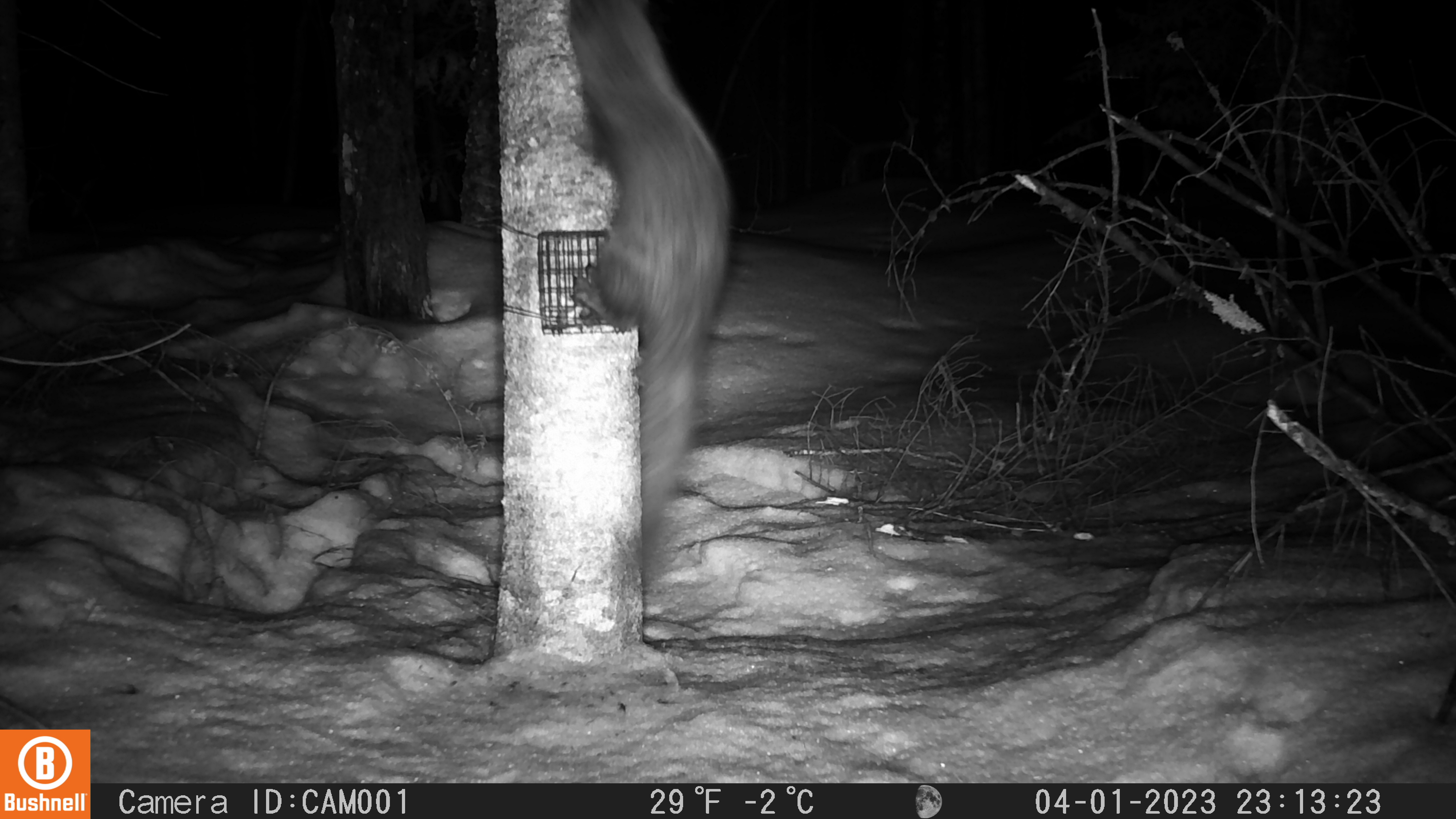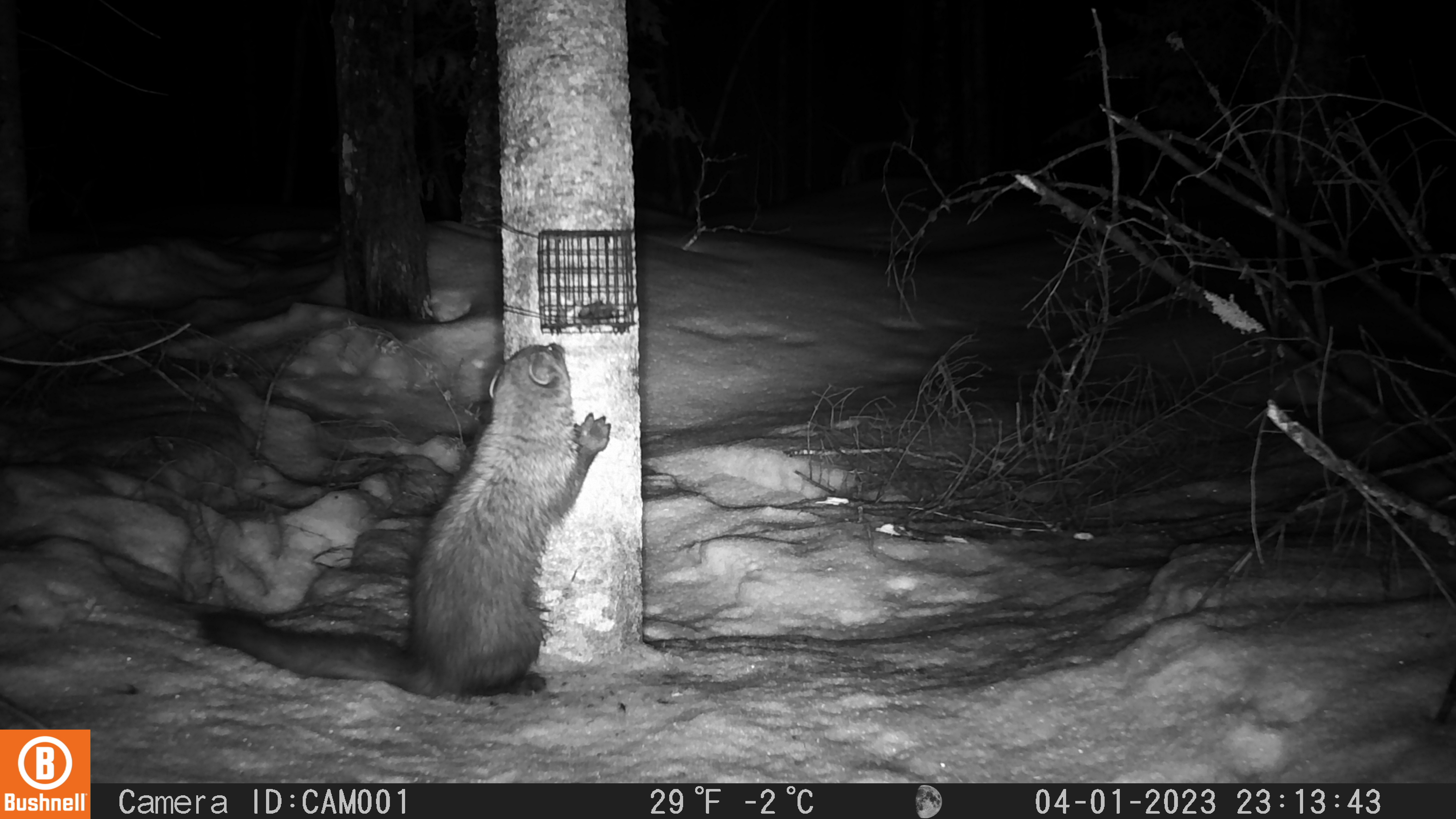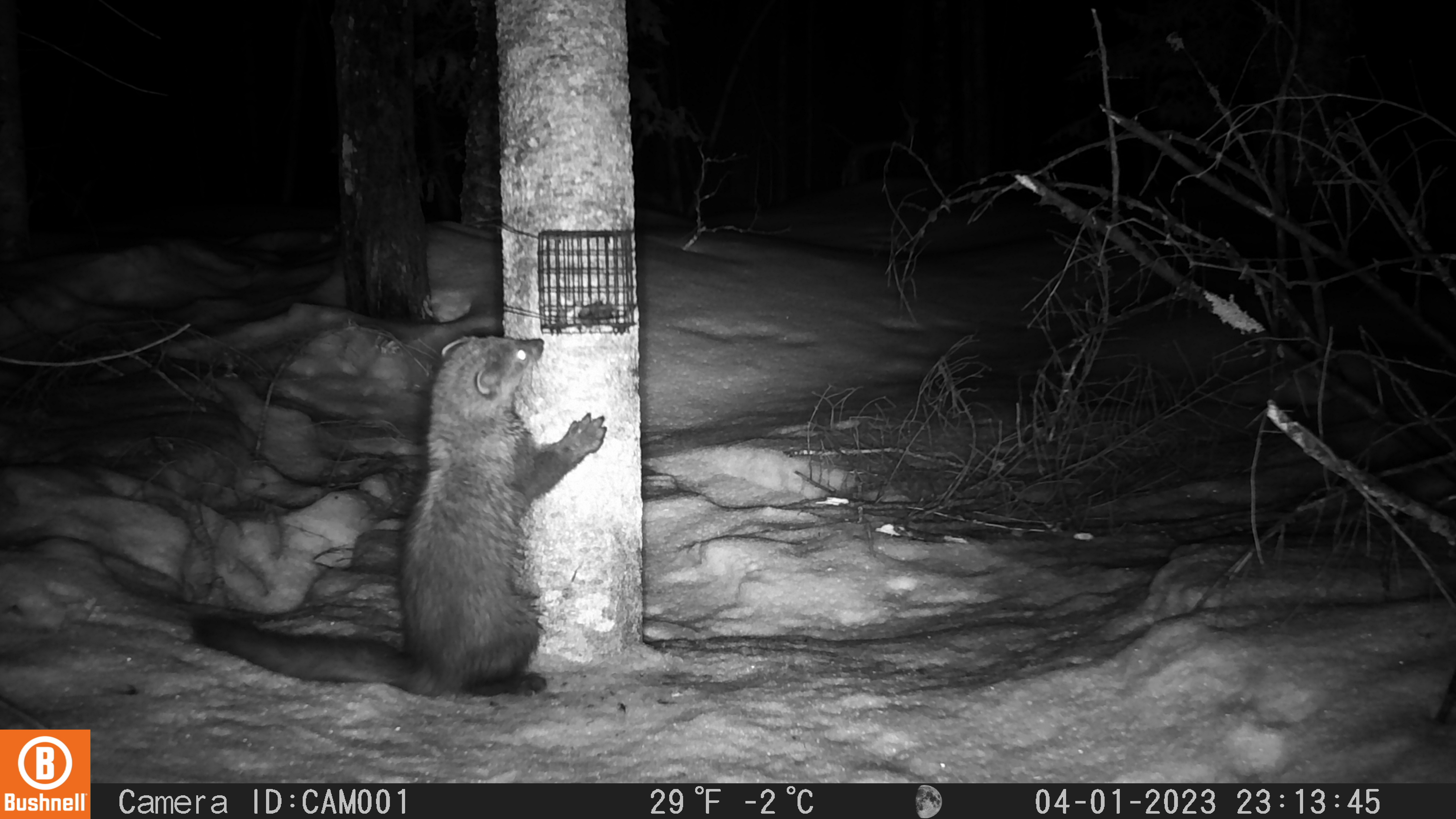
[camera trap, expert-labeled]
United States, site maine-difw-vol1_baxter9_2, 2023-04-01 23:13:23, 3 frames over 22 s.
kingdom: Animalia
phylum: Chordata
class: Mammalia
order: Carnivora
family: Mustelidae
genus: Pekania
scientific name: Pekania pennanti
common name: fisher